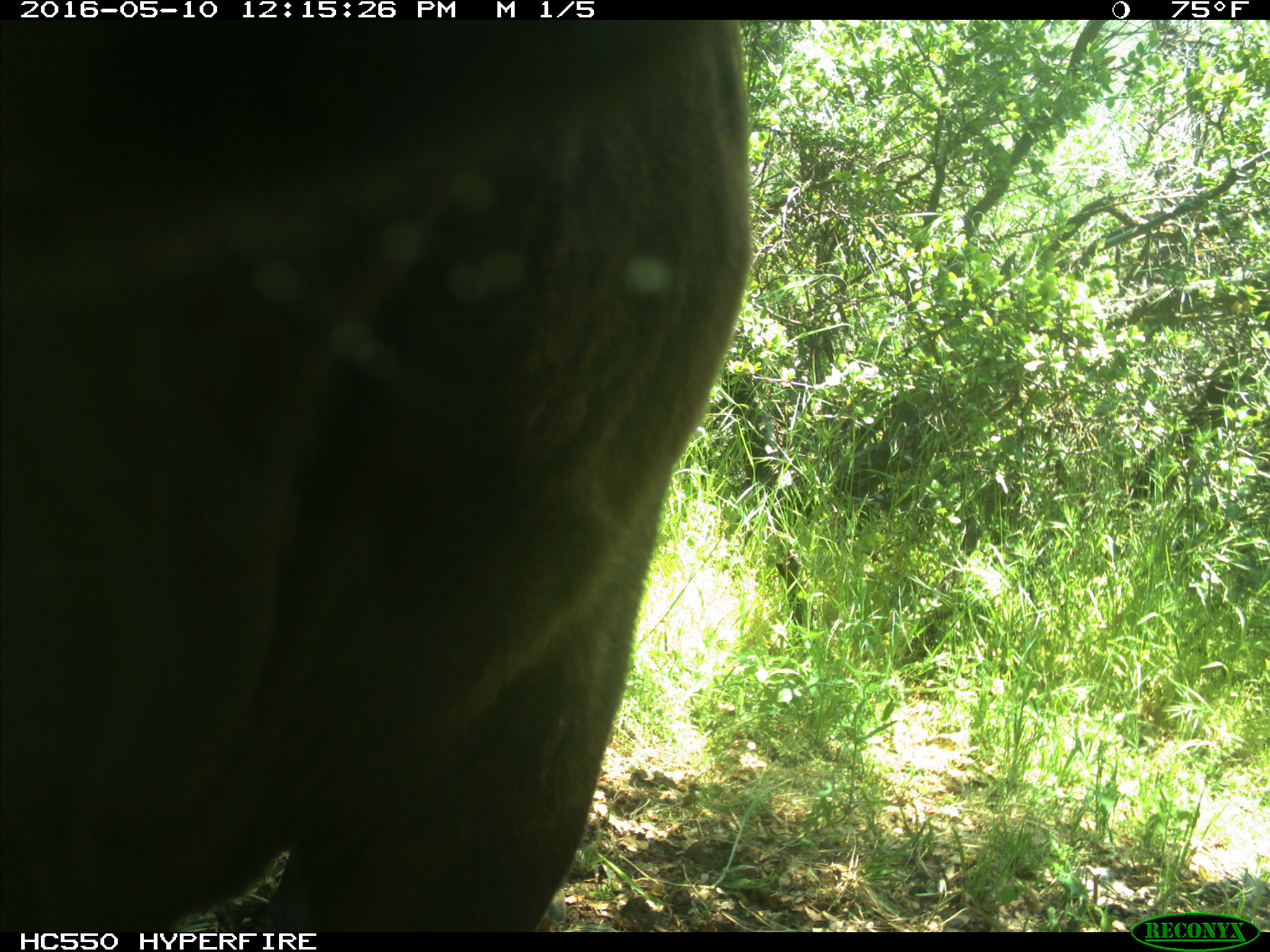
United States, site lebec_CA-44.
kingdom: Animalia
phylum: Chordata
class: Mammalia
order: Artiodactyla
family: Bovidae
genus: Bos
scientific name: Bos taurus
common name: domestic cow